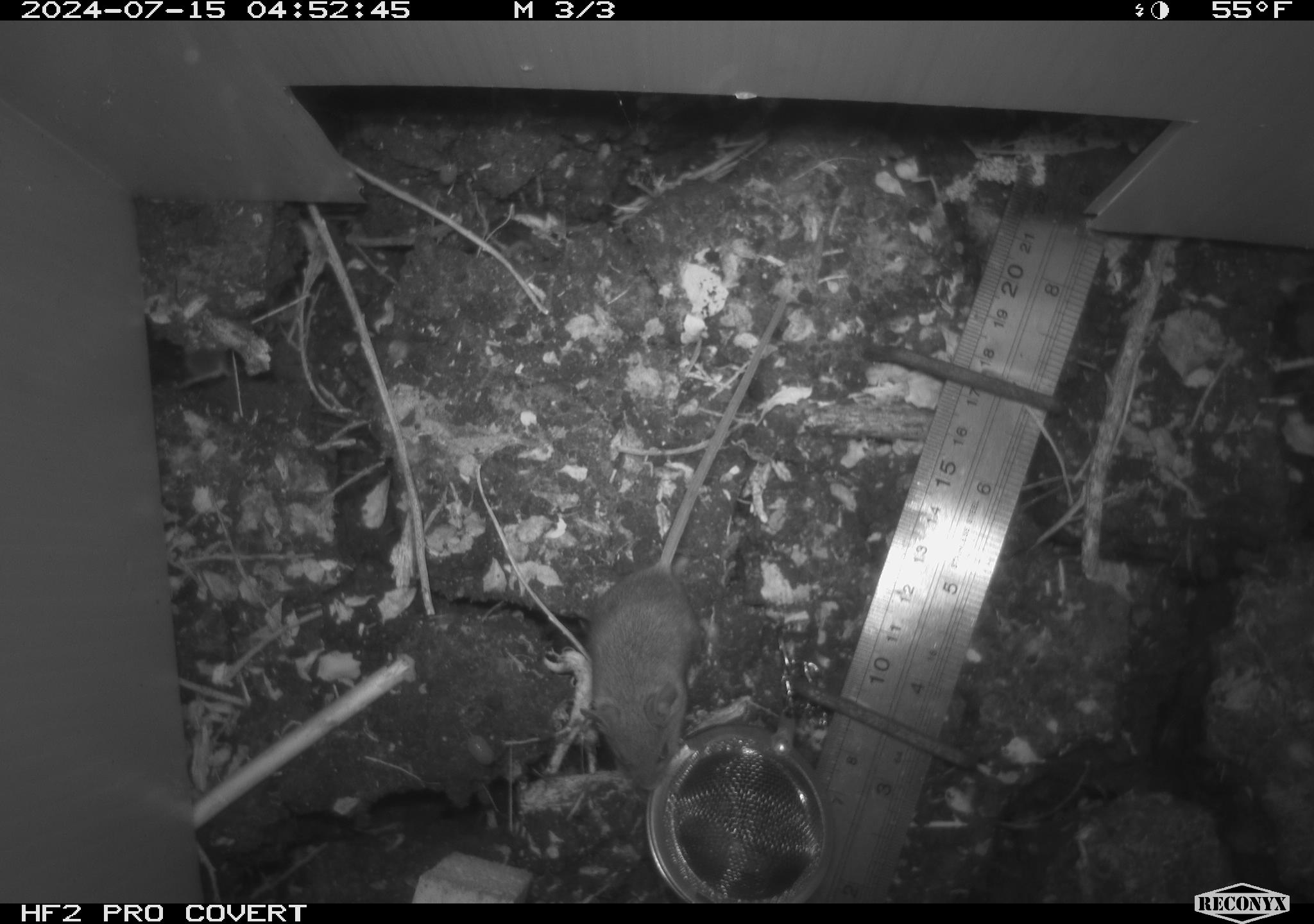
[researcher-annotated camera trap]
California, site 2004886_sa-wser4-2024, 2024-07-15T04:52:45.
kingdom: Animalia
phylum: Chordata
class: Mammalia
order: Rodentia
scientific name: Rodentia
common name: mouse species